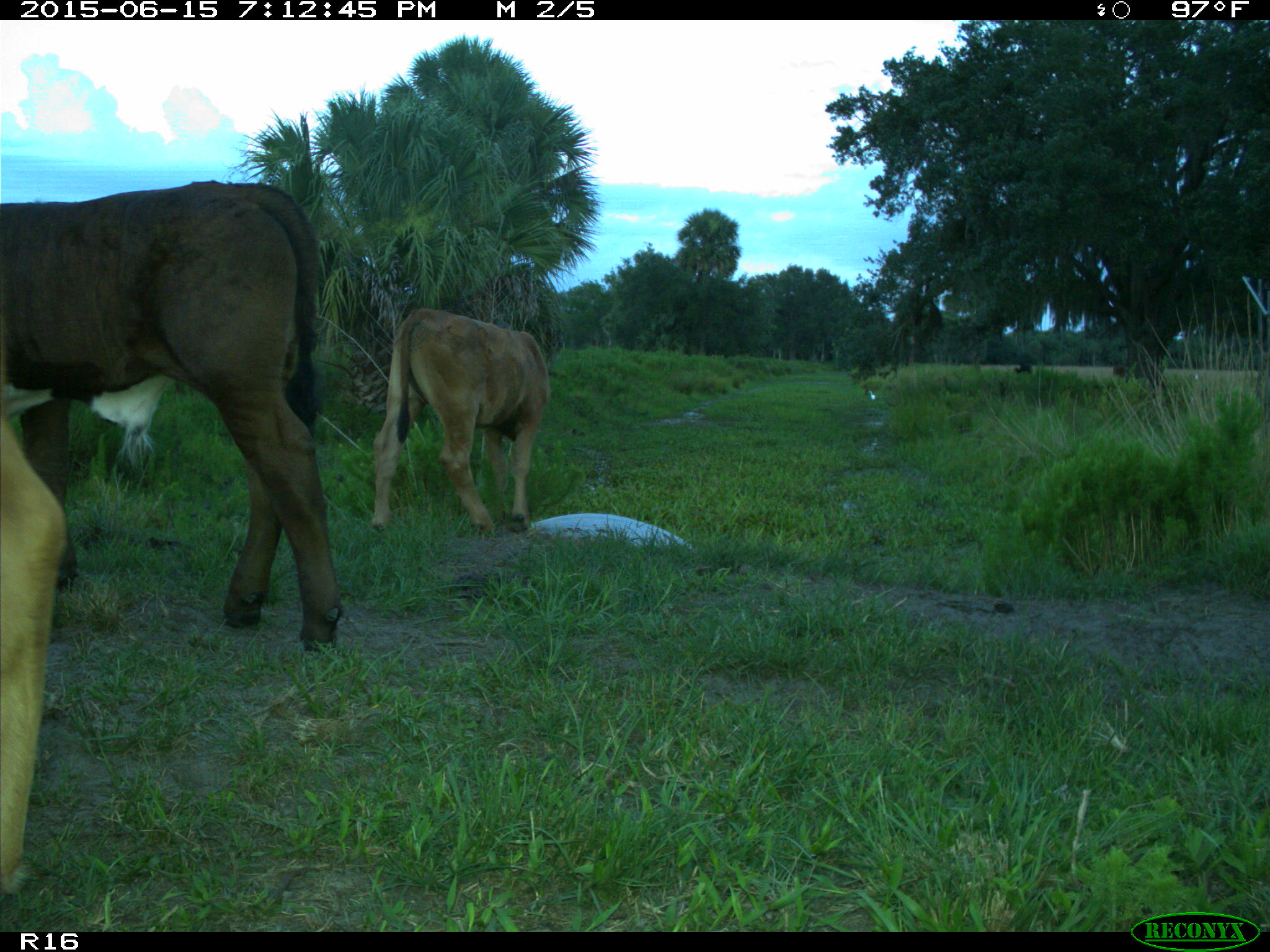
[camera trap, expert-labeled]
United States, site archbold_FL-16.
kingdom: Animalia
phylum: Chordata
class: Mammalia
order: Artiodactyla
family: Bovidae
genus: Bos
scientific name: Bos taurus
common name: domestic cow